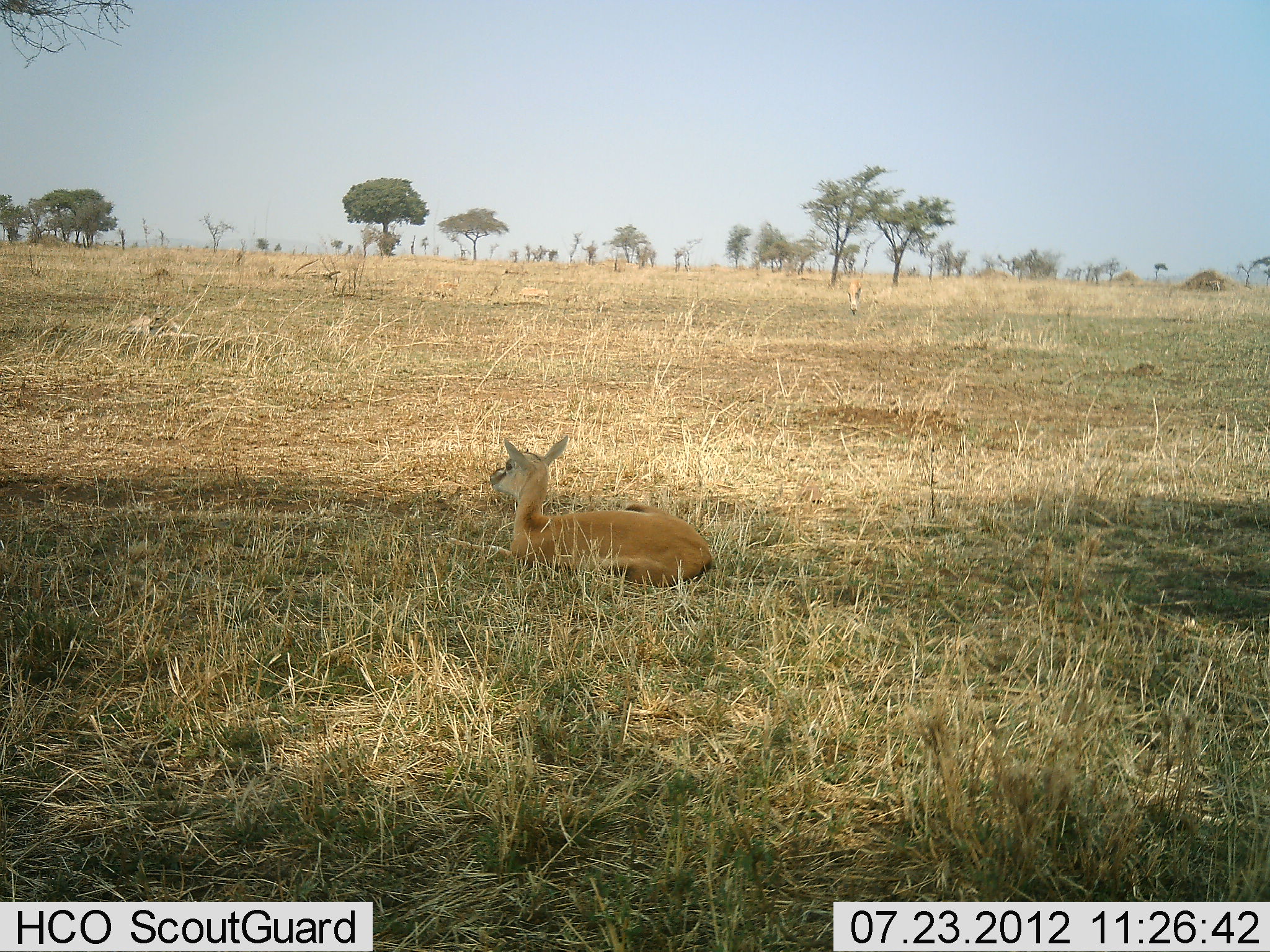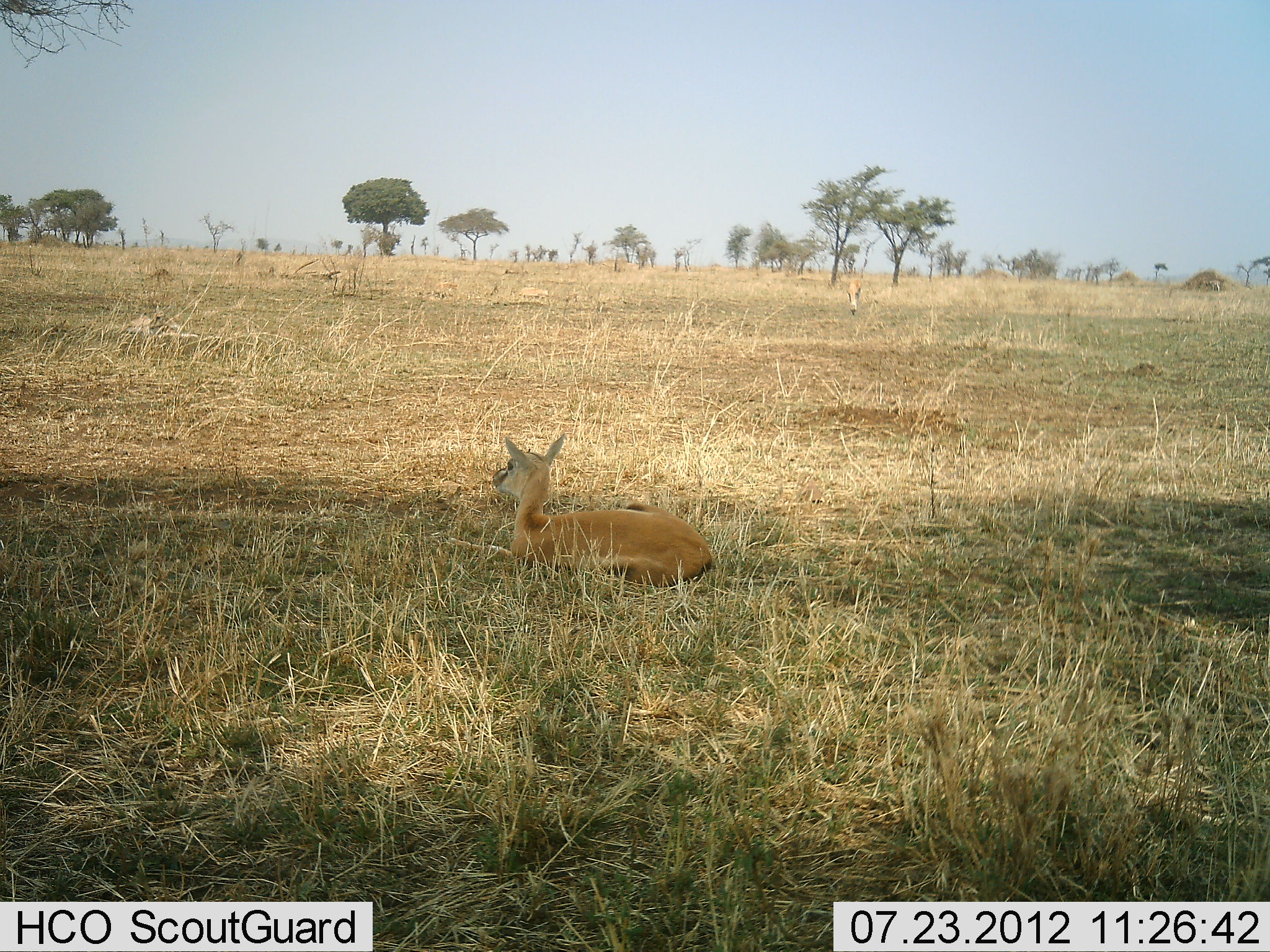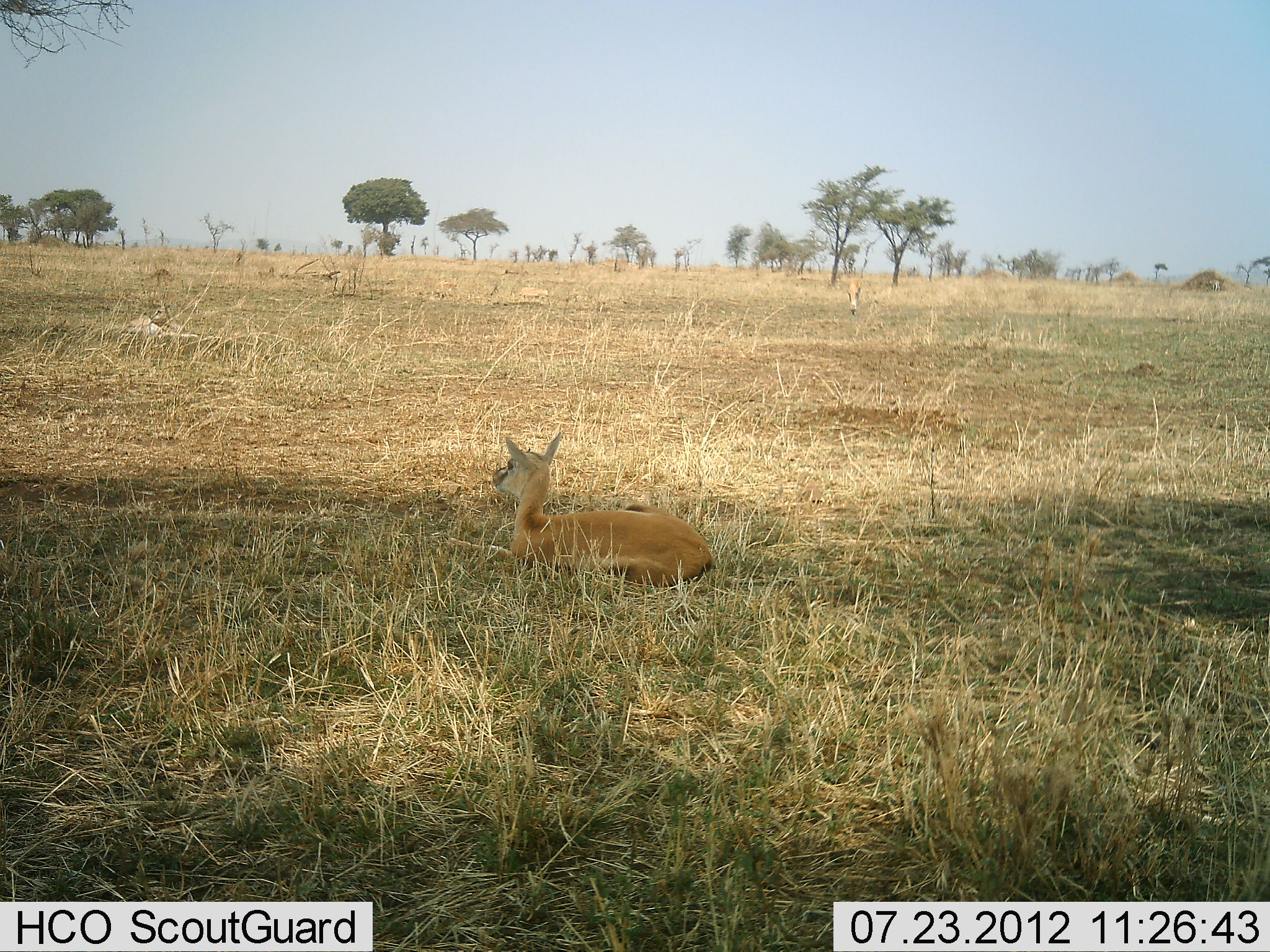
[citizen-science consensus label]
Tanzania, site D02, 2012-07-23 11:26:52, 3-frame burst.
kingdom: Animalia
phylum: Chordata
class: Mammalia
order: Artiodactyla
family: Bovidae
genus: Eudorcas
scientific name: Eudorcas thomsonii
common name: thomson's gazelle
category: gazellethomsons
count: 1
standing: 18%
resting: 100%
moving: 0%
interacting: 0%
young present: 27%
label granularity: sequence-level